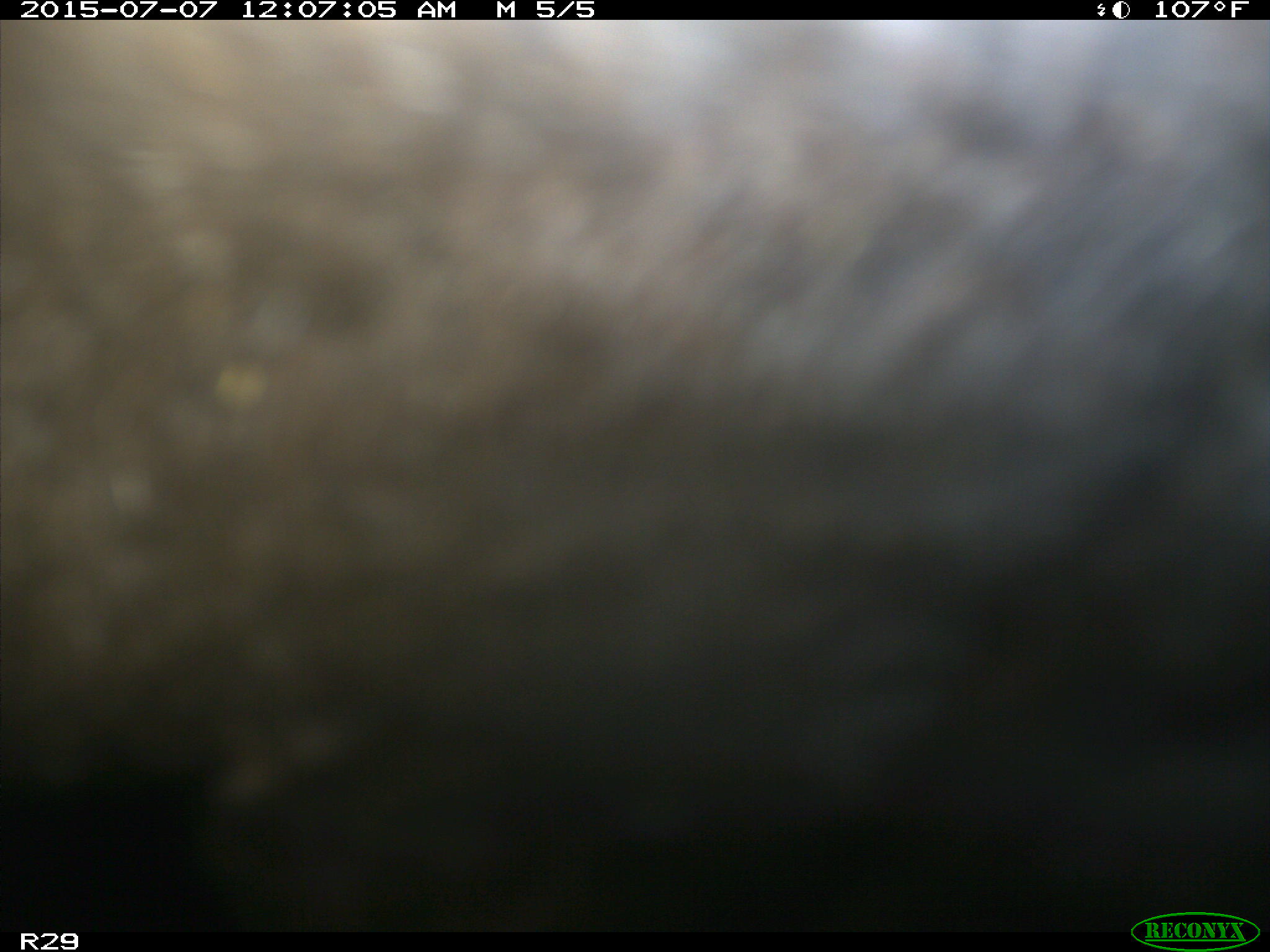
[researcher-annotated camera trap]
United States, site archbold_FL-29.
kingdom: Animalia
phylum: Chordata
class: Mammalia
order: Artiodactyla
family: Bovidae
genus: Bos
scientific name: Bos taurus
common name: domestic cow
Bos taurus (domestic cow).